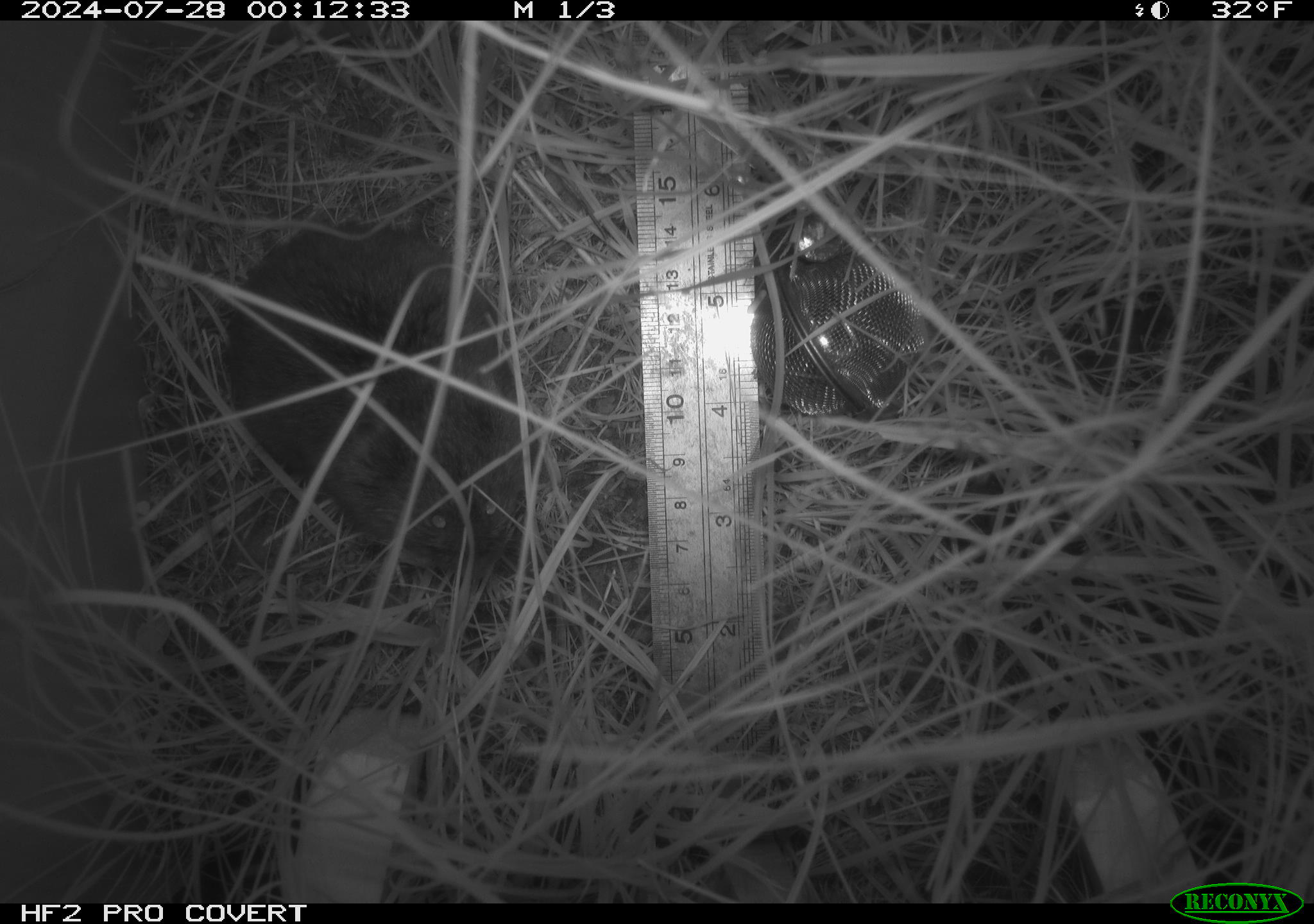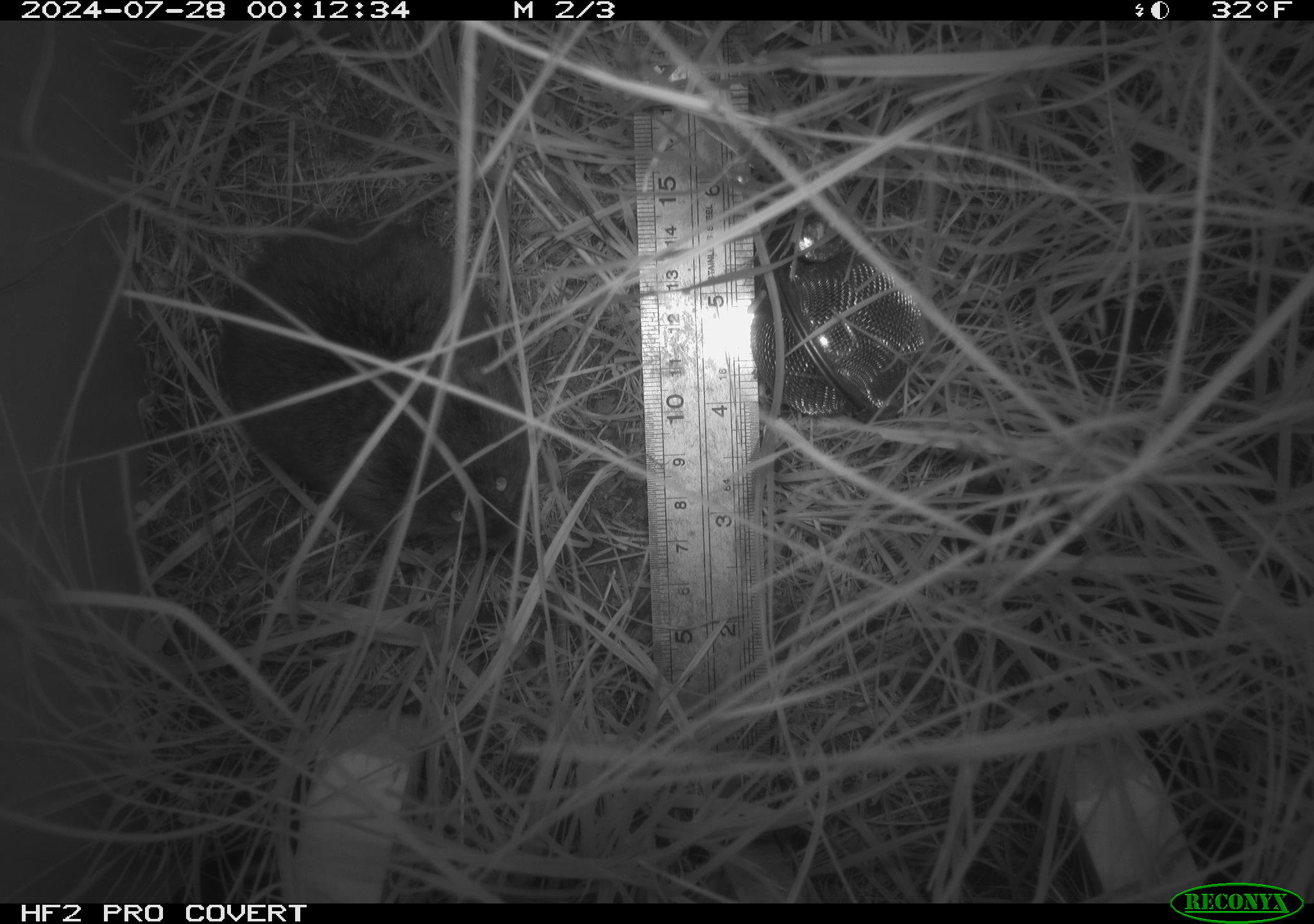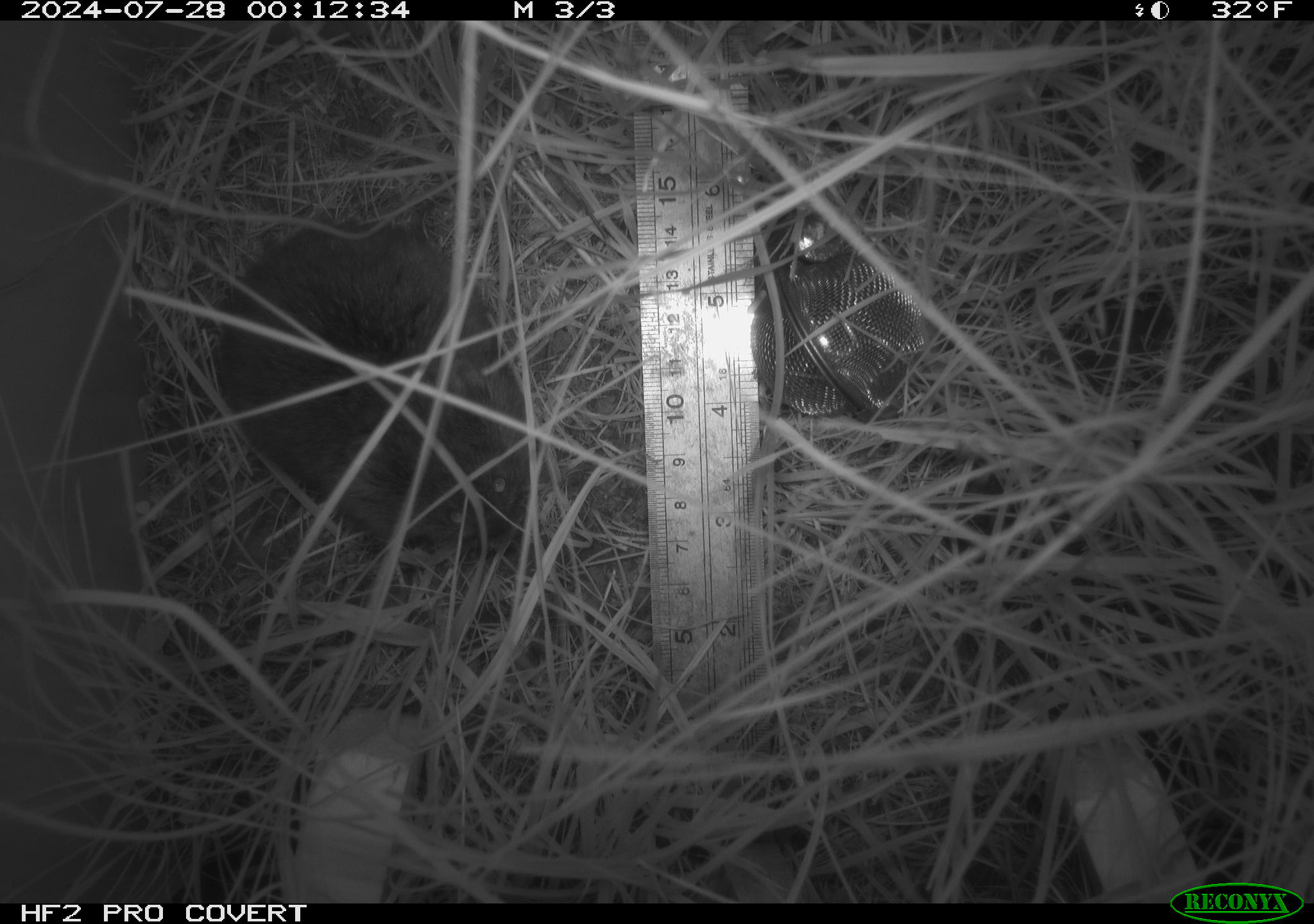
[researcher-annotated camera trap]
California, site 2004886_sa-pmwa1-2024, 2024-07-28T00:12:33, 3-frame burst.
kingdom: Animalia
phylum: Chordata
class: Mammalia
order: Rodentia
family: Cricetidae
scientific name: Arvicolinae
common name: voles, lemmings, and muskrats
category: arvicolinae subfamily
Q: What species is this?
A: Arvicolinae subfamily (voles, lemmings, and muskrats) (Arvicolinae).